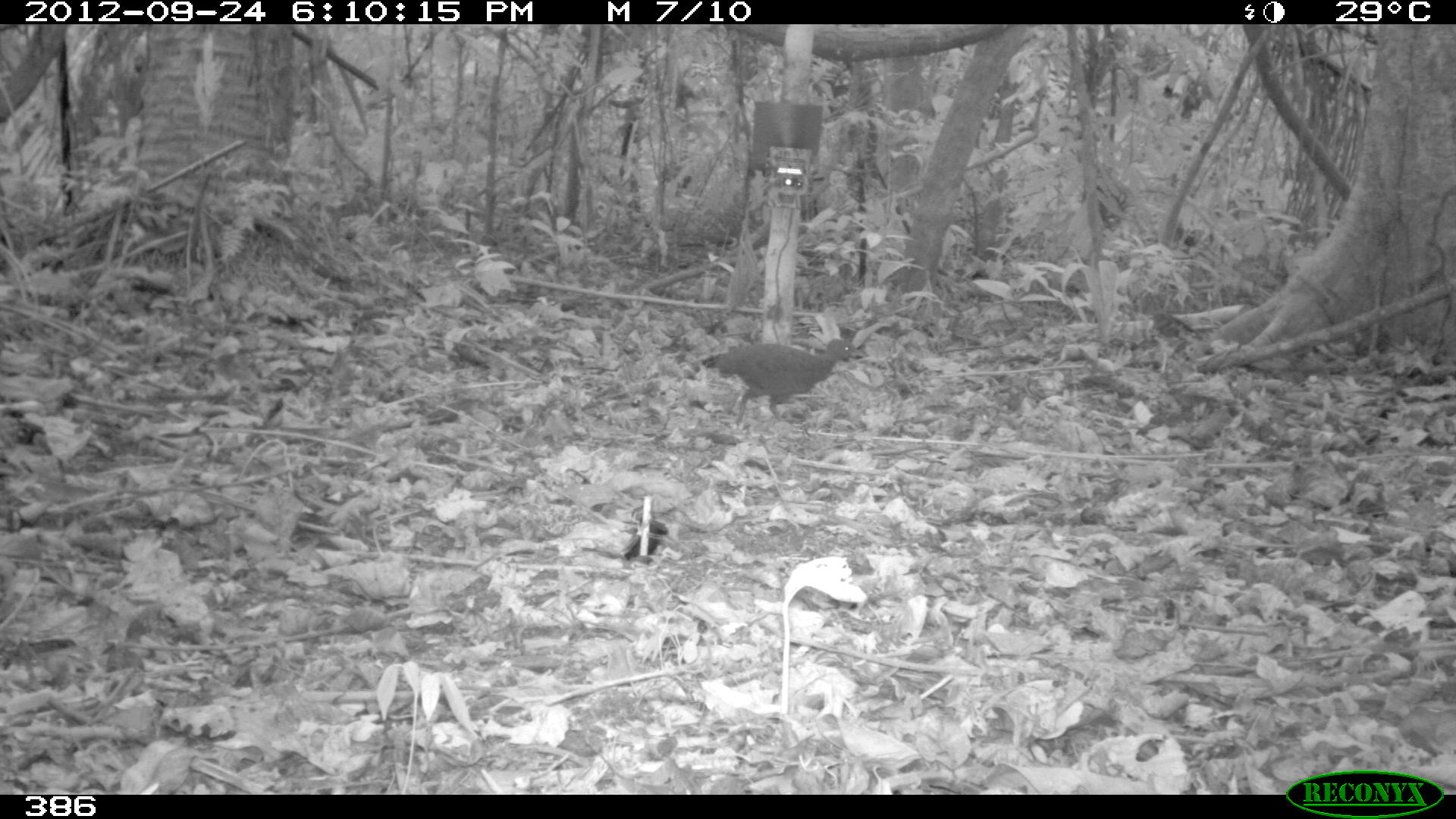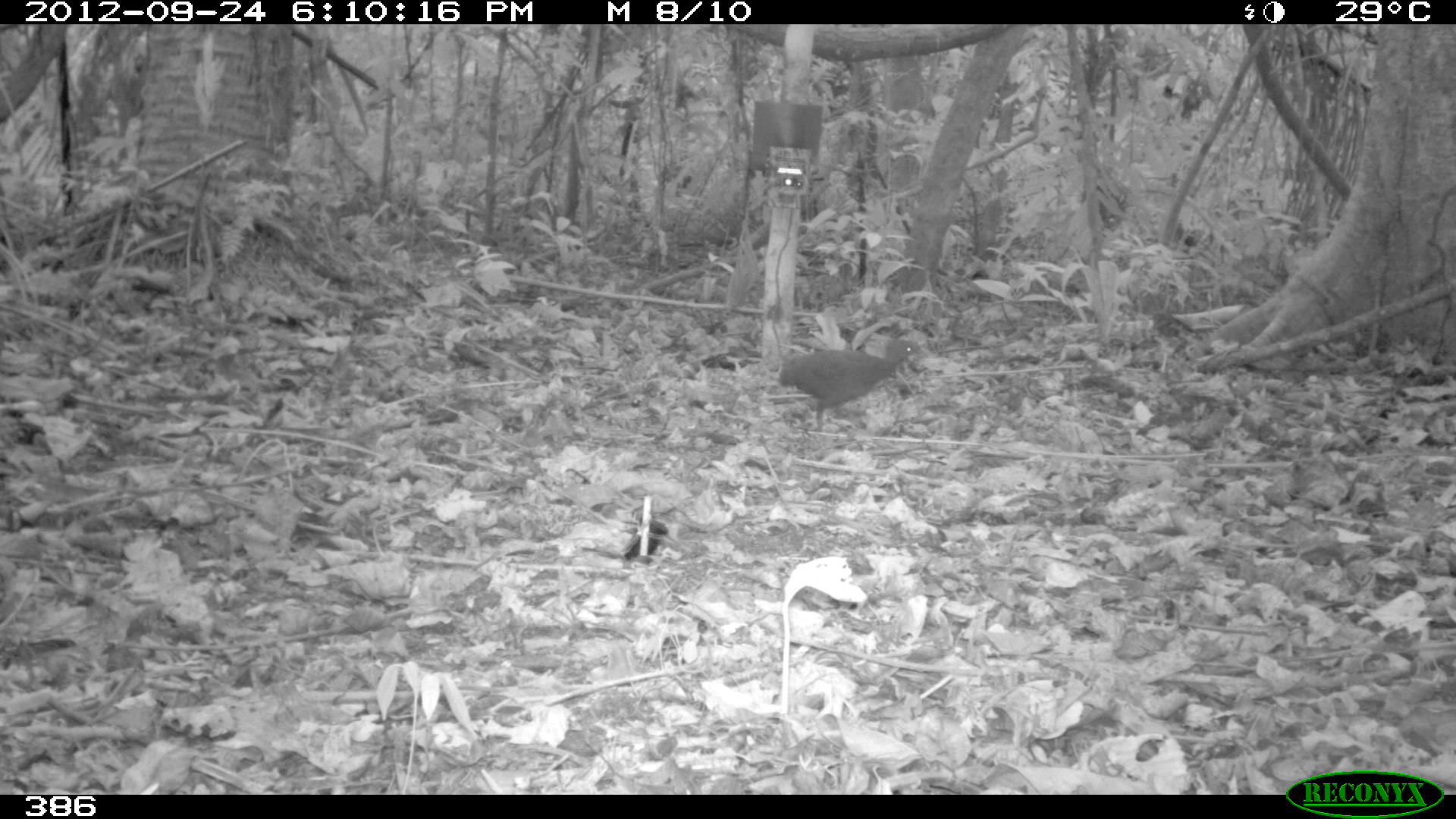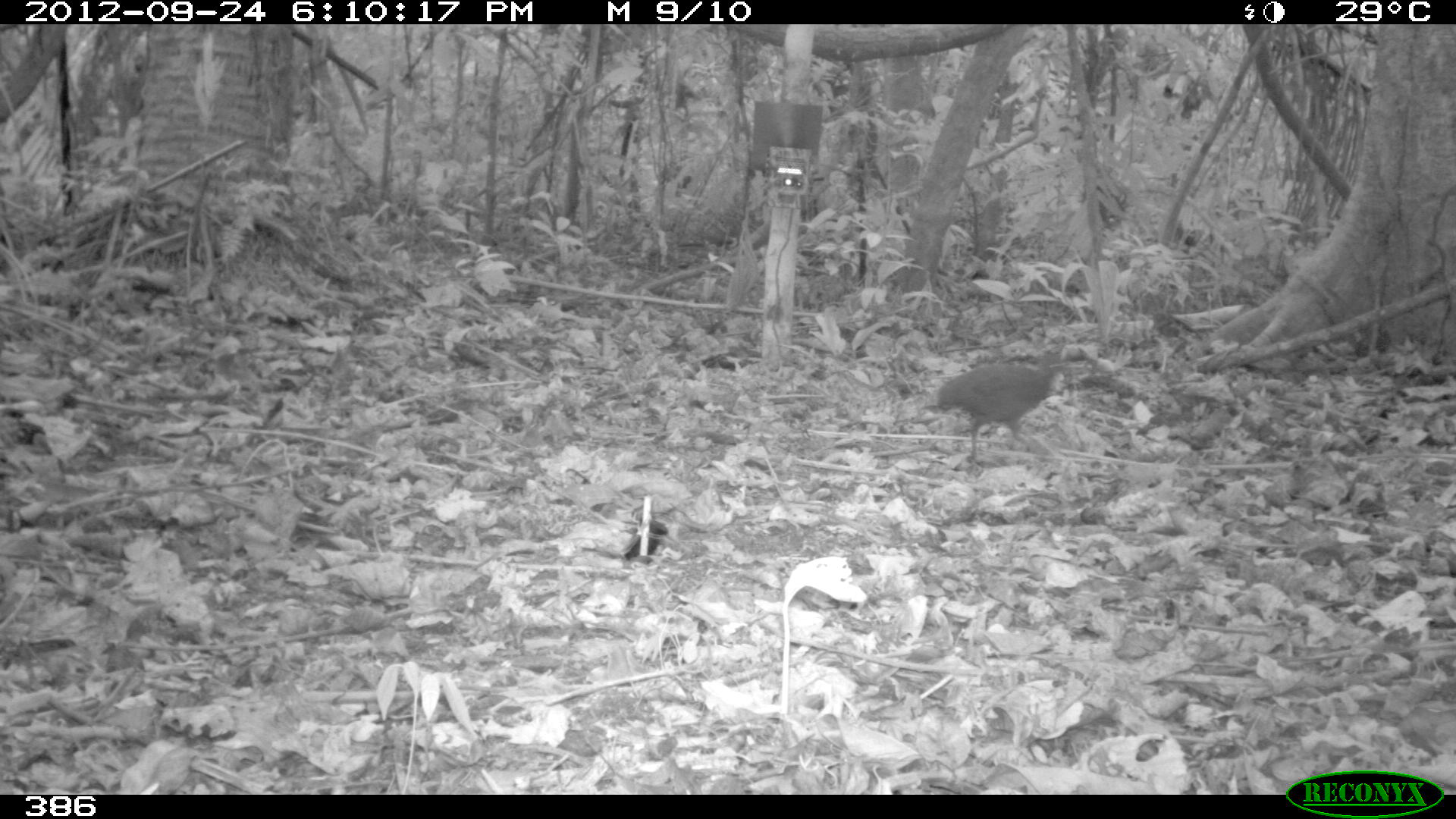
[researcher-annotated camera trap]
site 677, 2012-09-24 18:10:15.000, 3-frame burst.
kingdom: Animalia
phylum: Chordata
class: Aves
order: Galliformes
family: Phasianidae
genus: Alectoris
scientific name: Alectoris rufa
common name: red-legged partridge